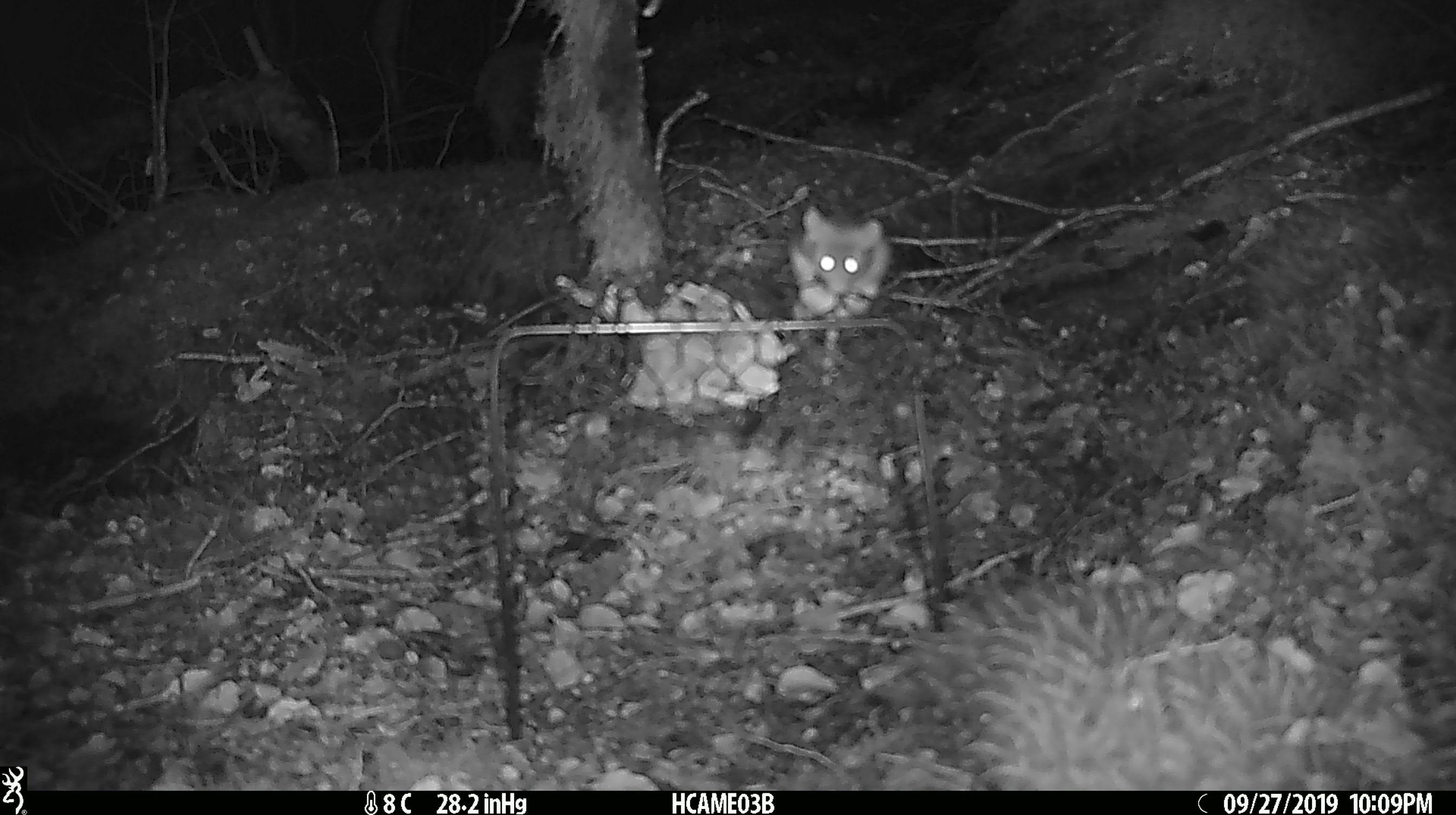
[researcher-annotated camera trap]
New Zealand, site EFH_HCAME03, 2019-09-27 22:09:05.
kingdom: Animalia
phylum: Chordata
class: Mammalia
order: Rodentia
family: Muridae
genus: Mus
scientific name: Mus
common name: mouse